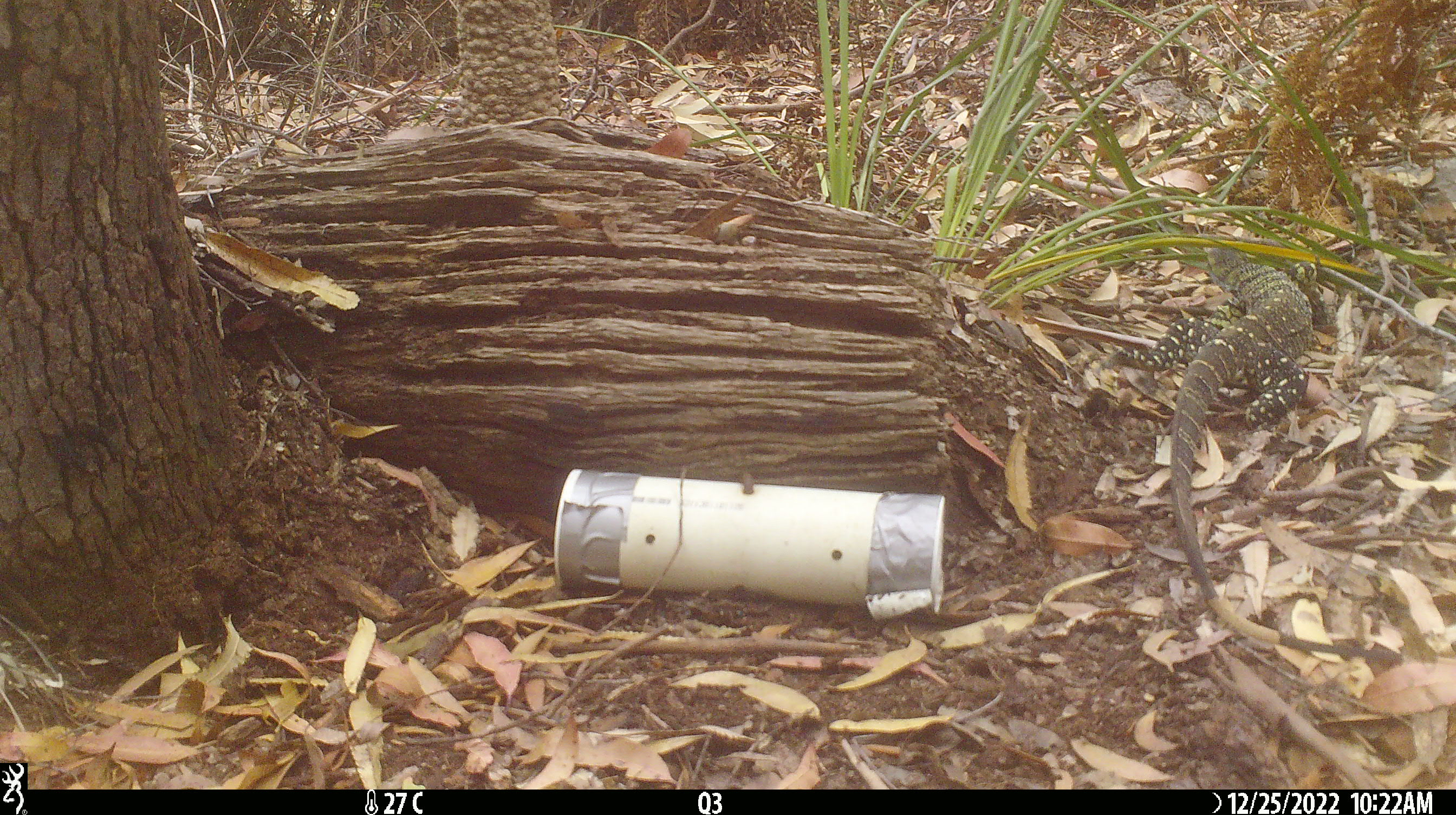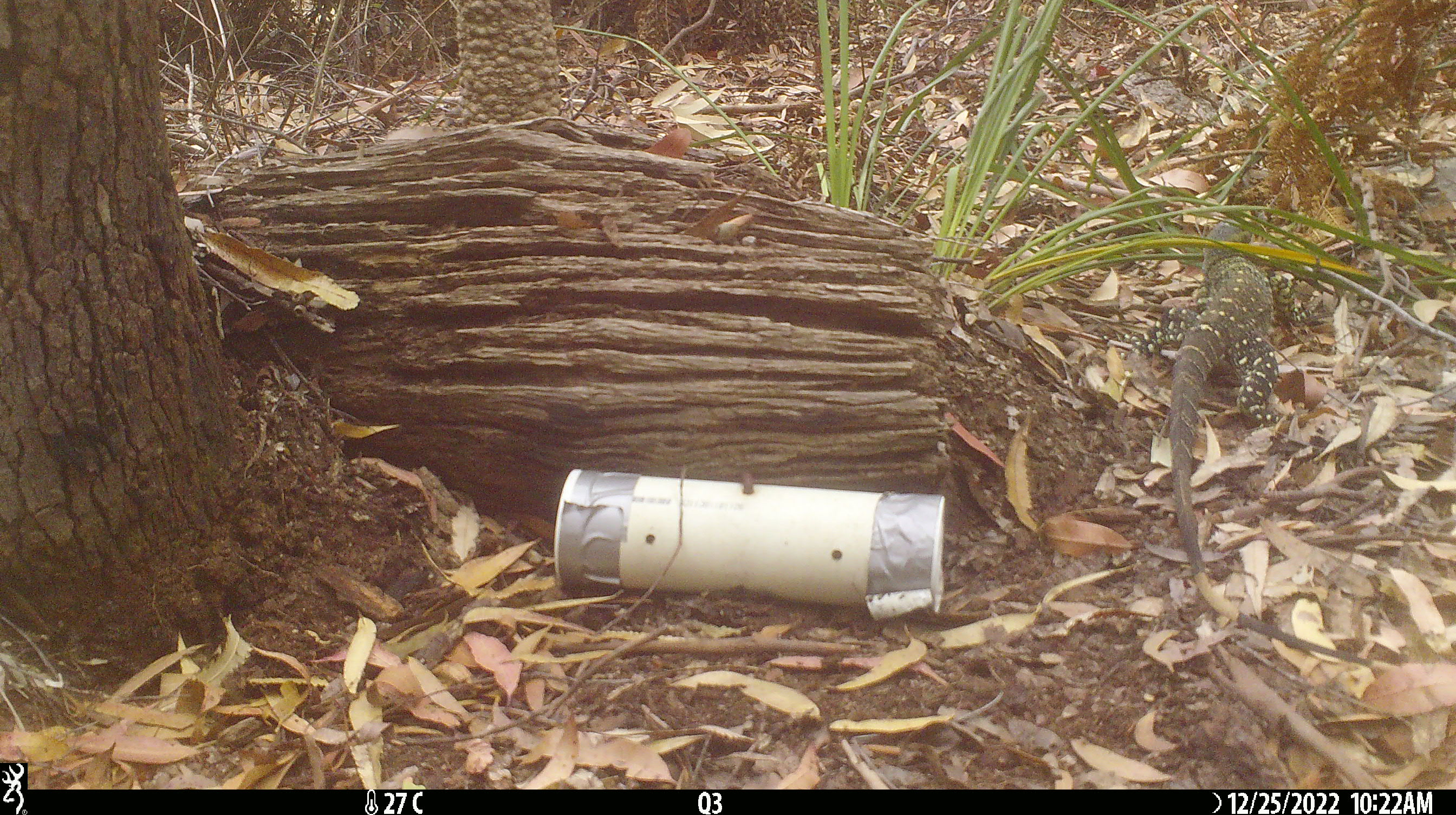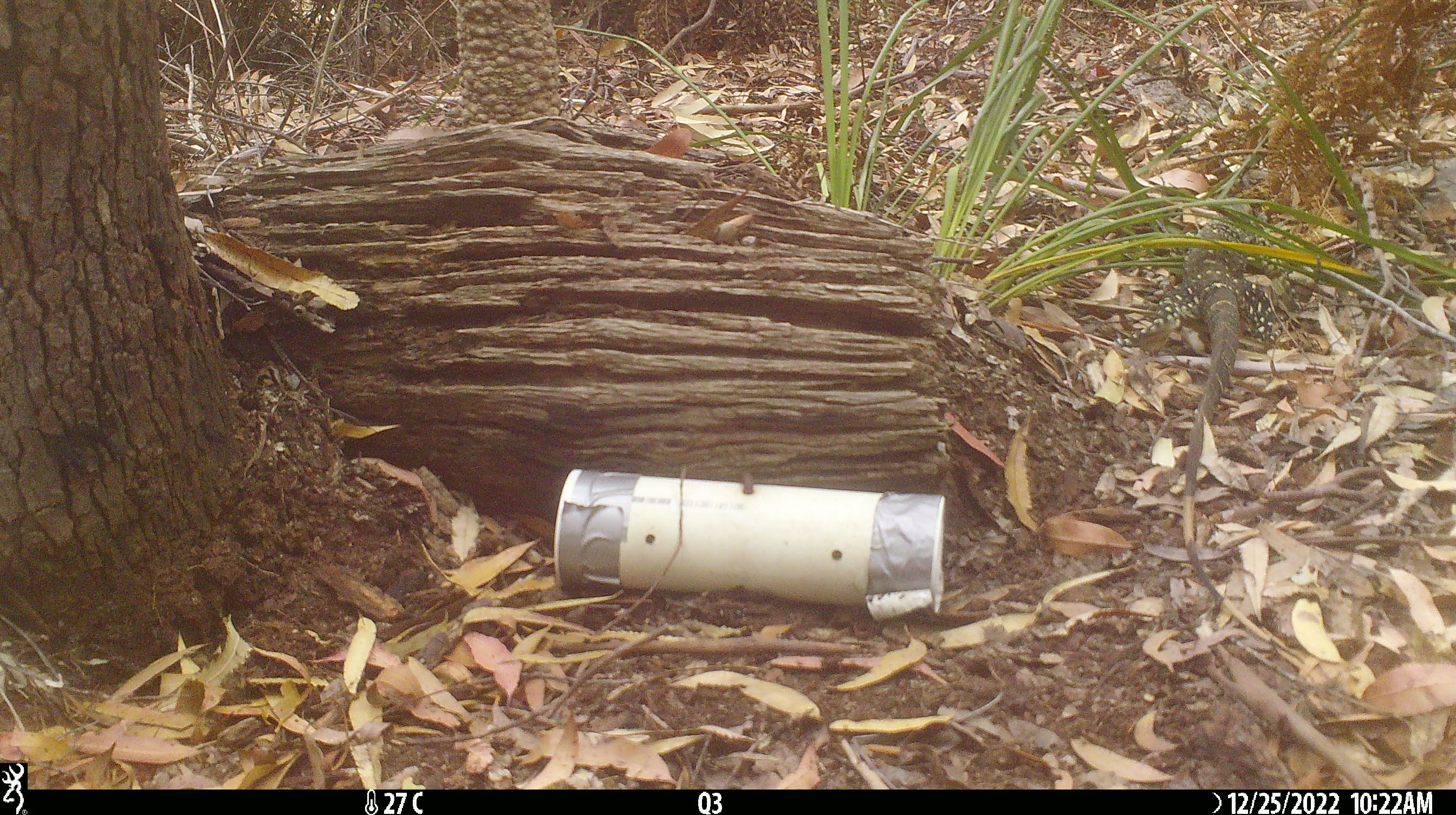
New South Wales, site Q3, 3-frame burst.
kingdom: Animalia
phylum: Chordata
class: Reptilia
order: Squamata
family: Varanidae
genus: Varanus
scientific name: Varanus varius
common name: lace monitor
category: goanna